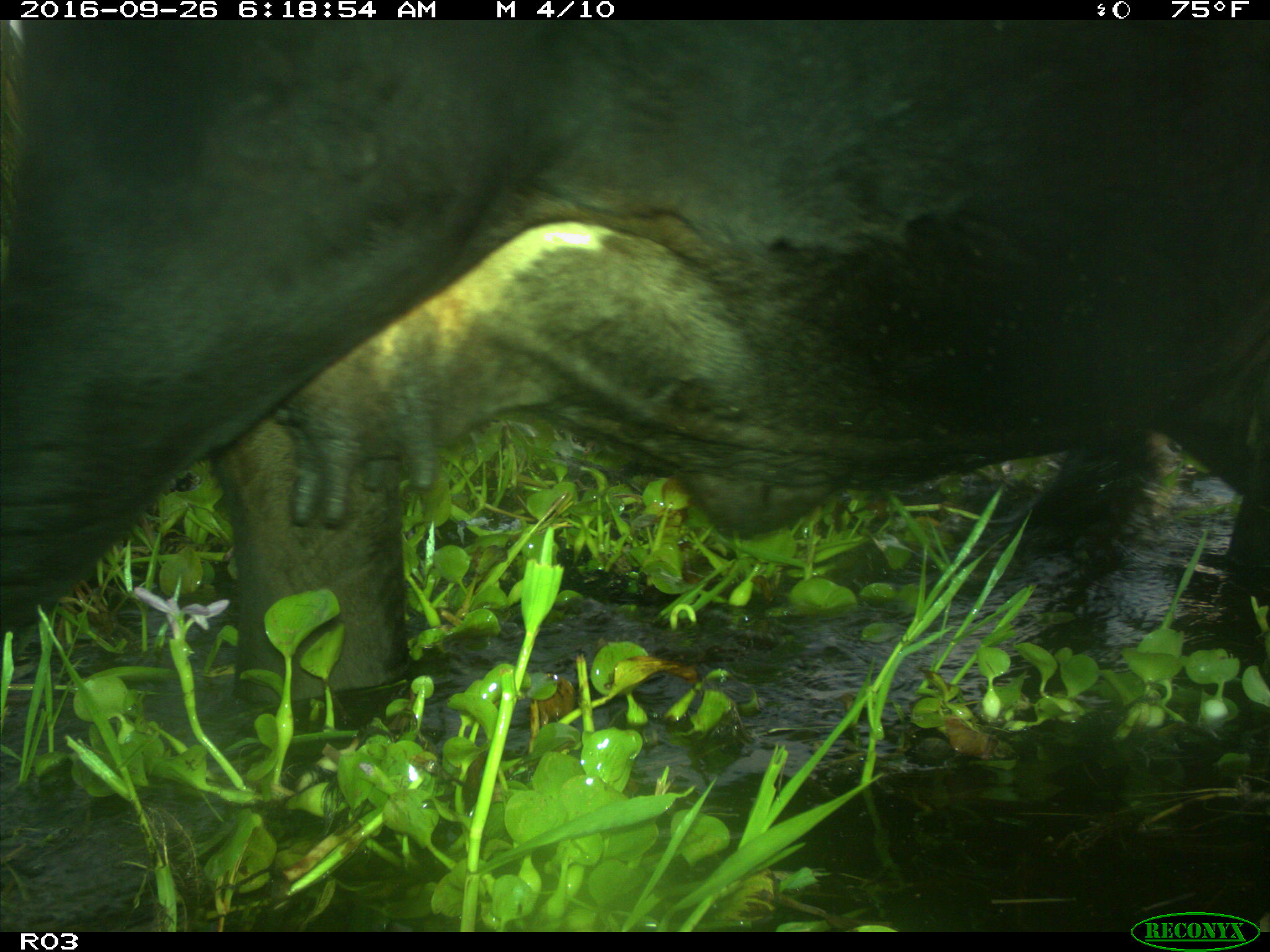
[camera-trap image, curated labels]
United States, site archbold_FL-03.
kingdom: Animalia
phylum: Chordata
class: Mammalia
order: Artiodactyla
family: Bovidae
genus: Bos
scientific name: Bos taurus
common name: domestic cow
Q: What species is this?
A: Bos taurus (domestic cow).